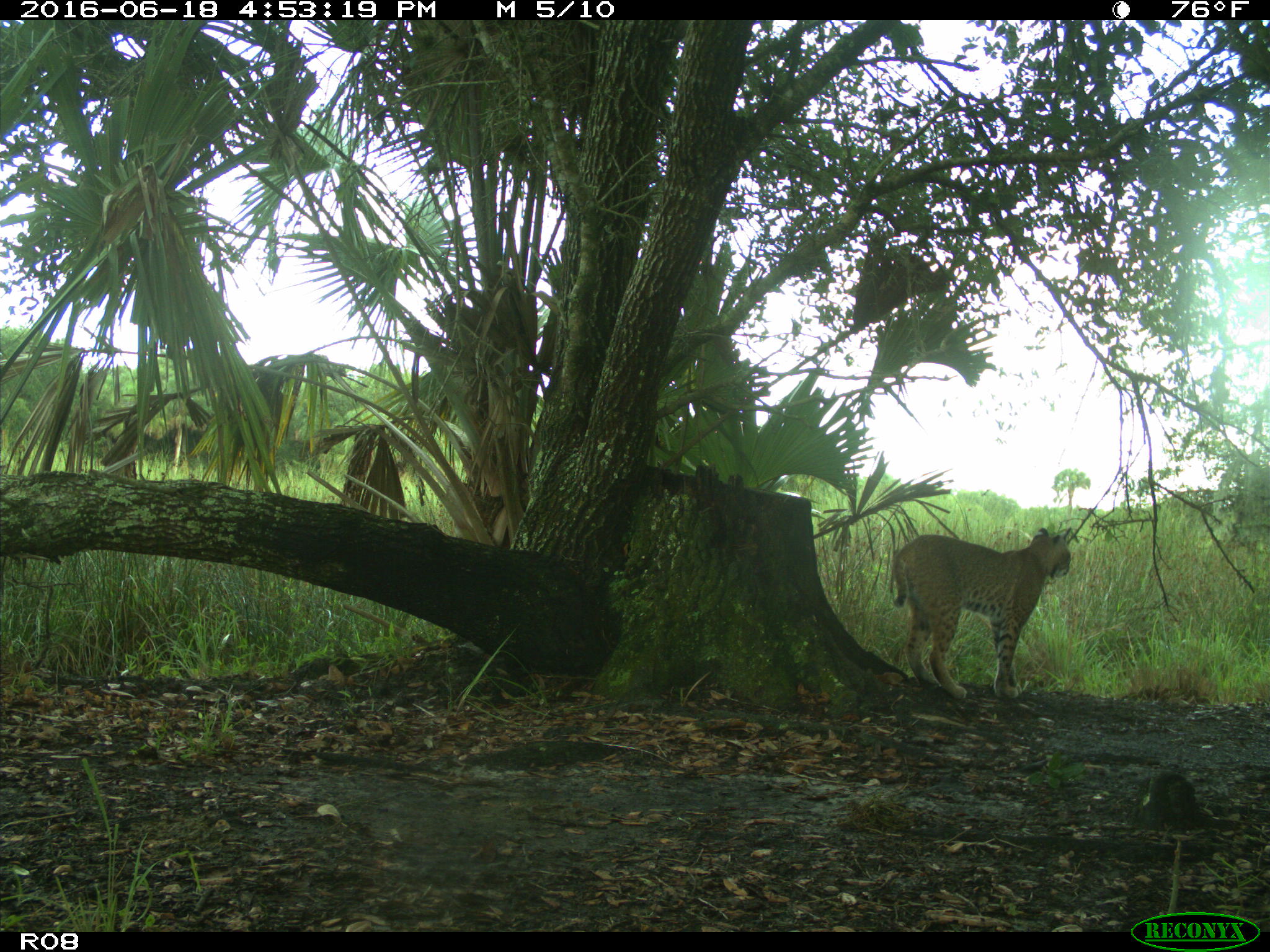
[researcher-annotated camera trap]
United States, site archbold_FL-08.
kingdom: Animalia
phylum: Chordata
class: Mammalia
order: Carnivora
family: Felidae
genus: Lynx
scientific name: Lynx rufus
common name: bobcat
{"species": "Lynx rufus (bobcat)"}